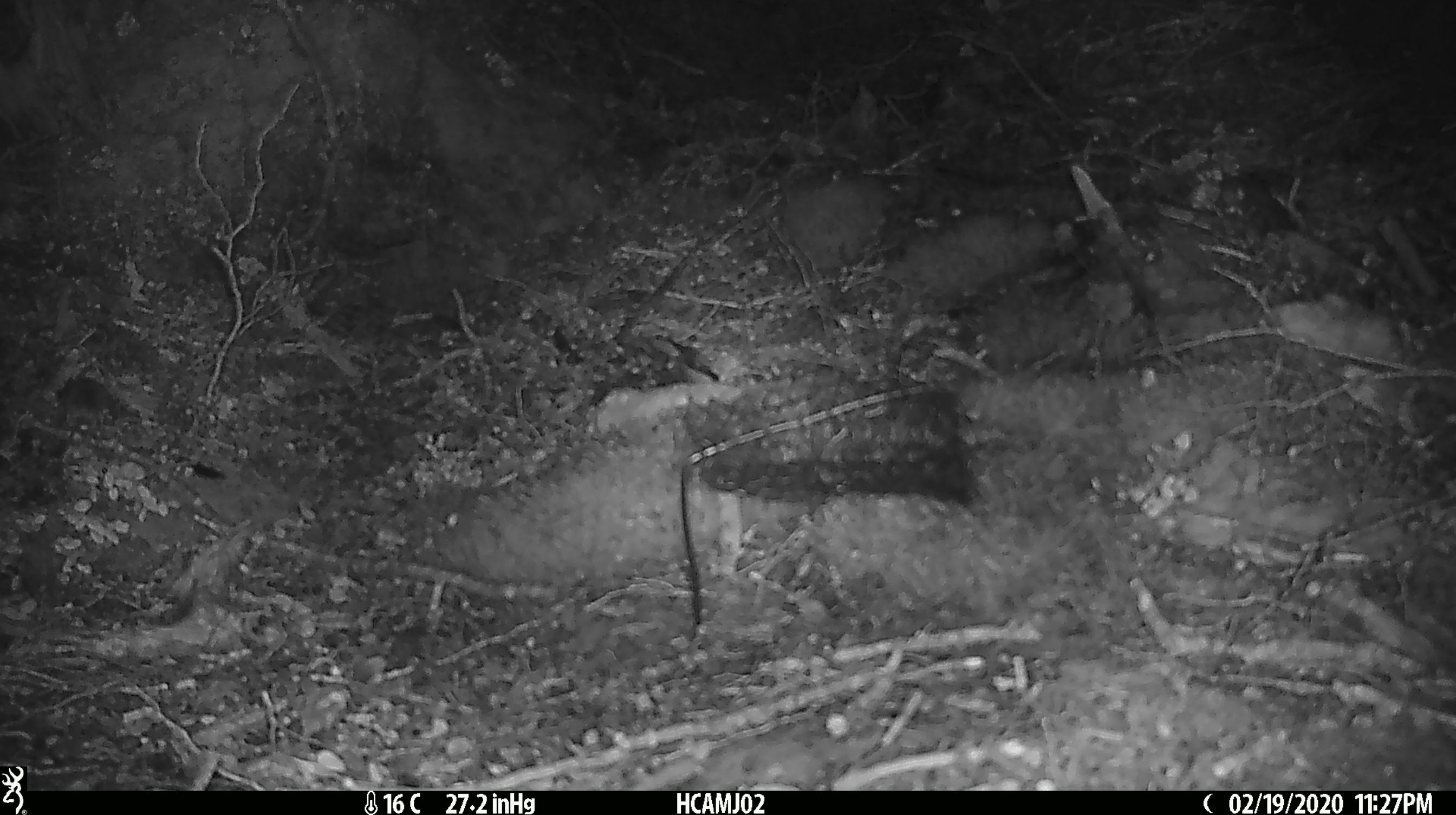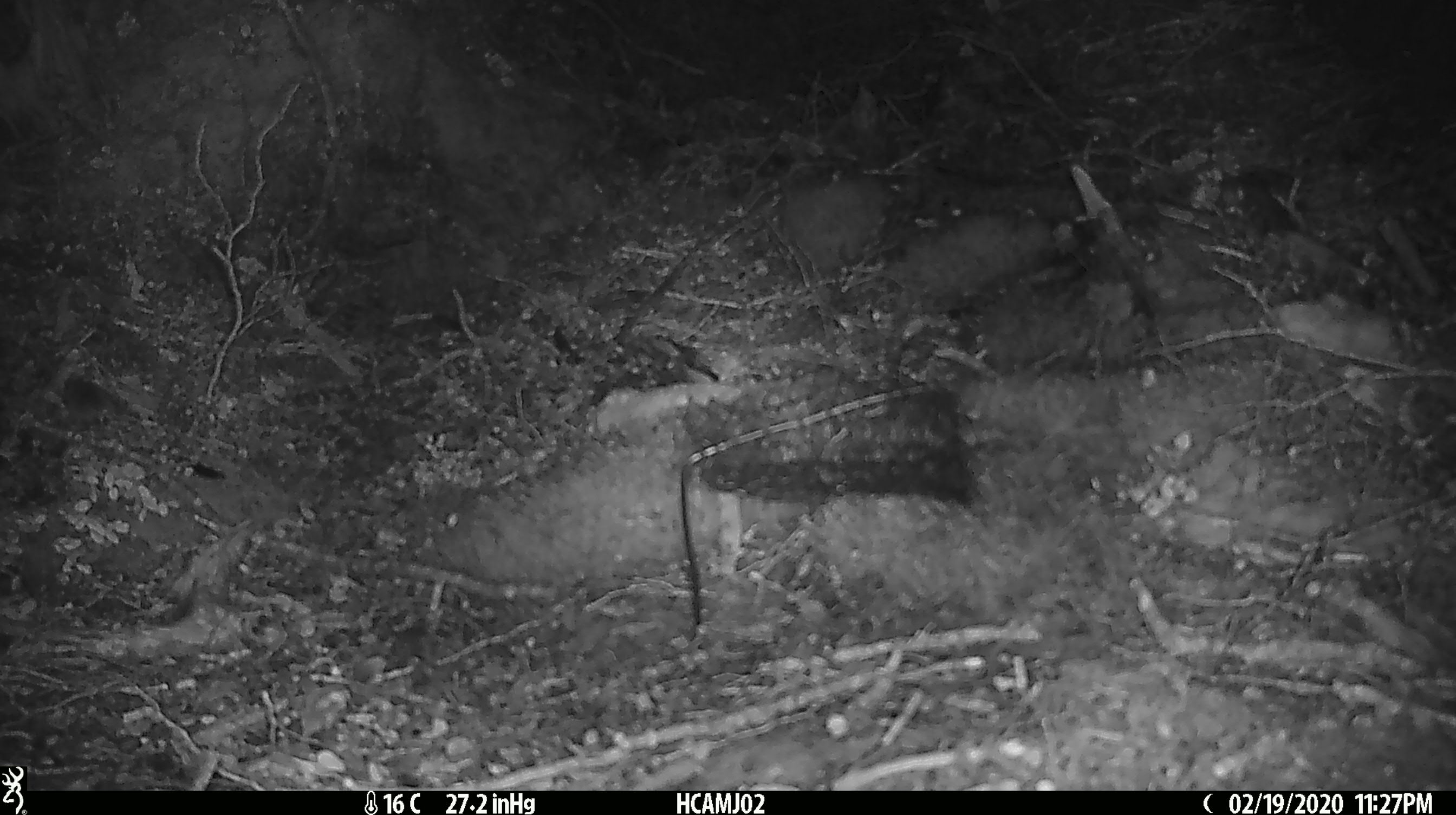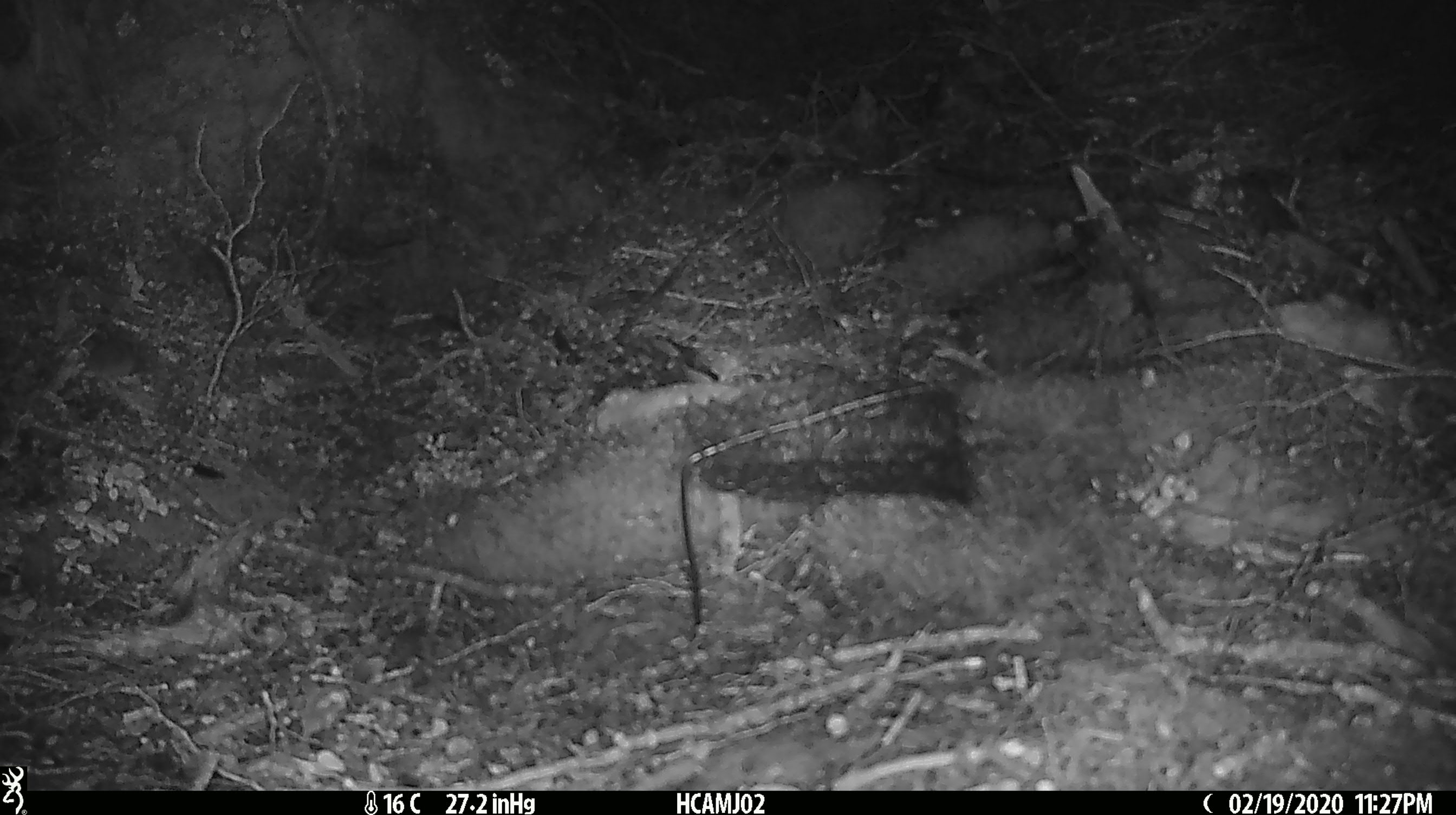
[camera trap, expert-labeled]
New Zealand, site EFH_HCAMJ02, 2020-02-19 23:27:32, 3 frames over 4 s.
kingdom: Animalia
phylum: Chordata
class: Mammalia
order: Rodentia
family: Muridae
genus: Mus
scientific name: Mus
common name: mouse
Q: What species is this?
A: Mouse (Mus).